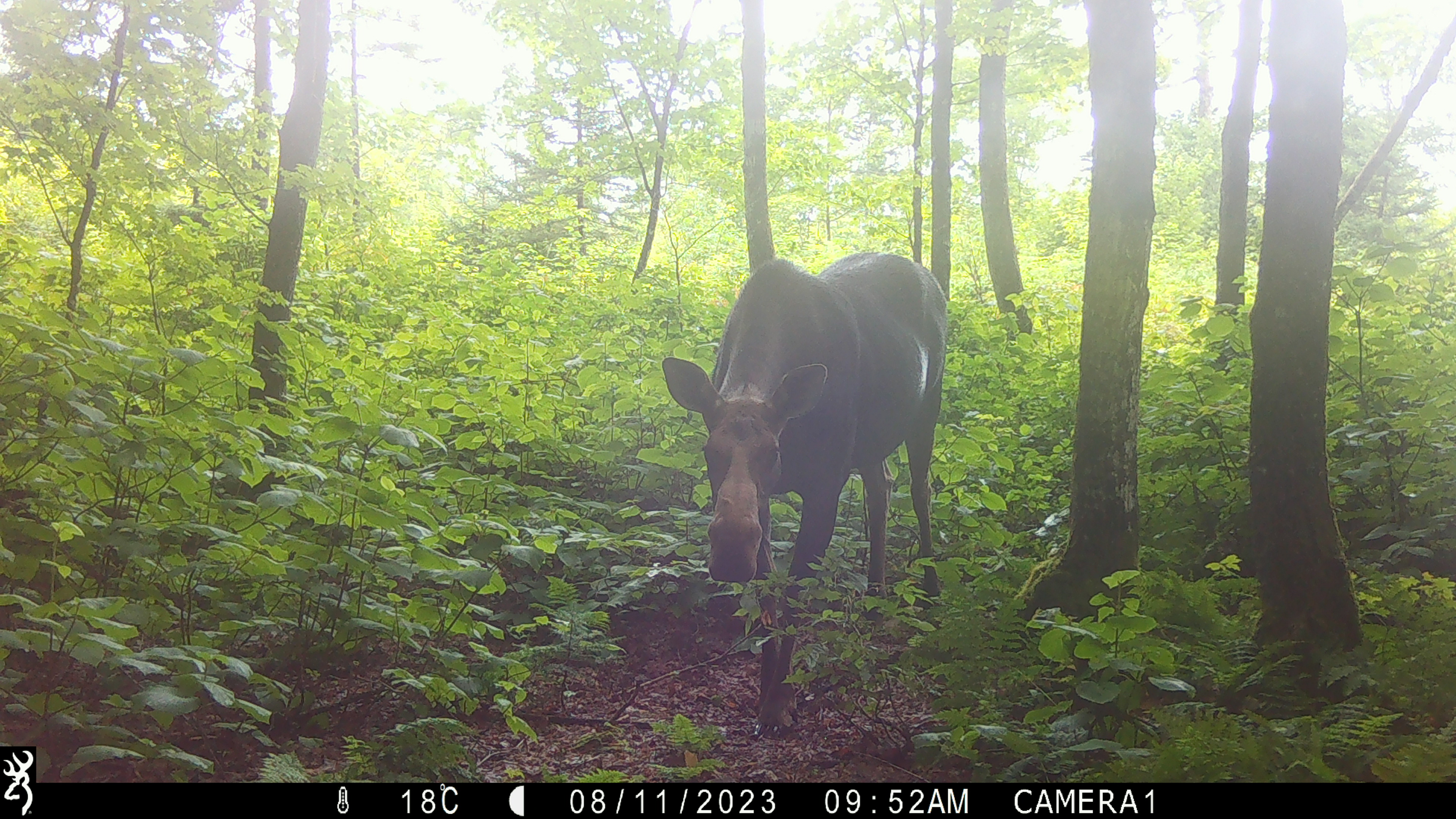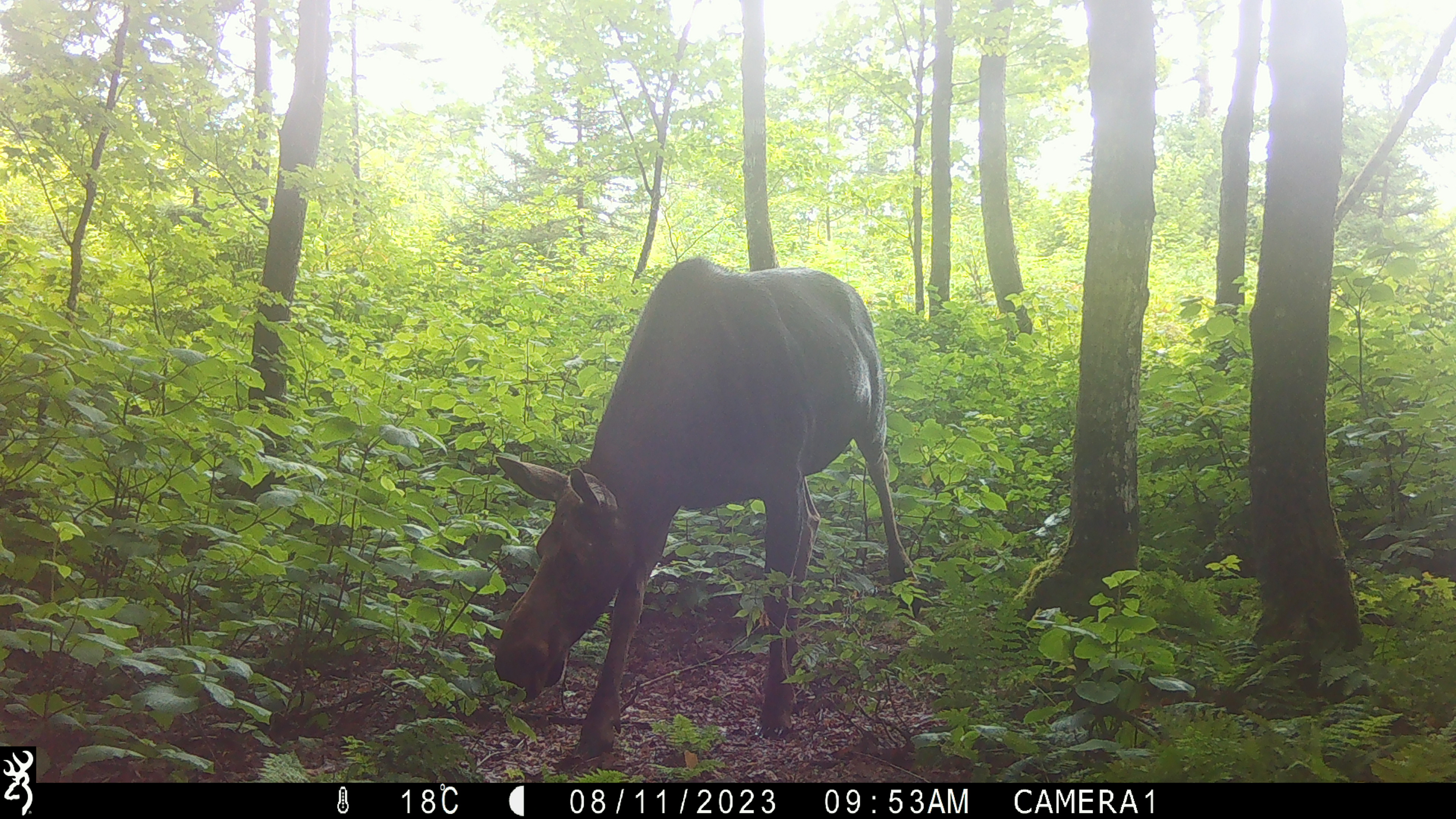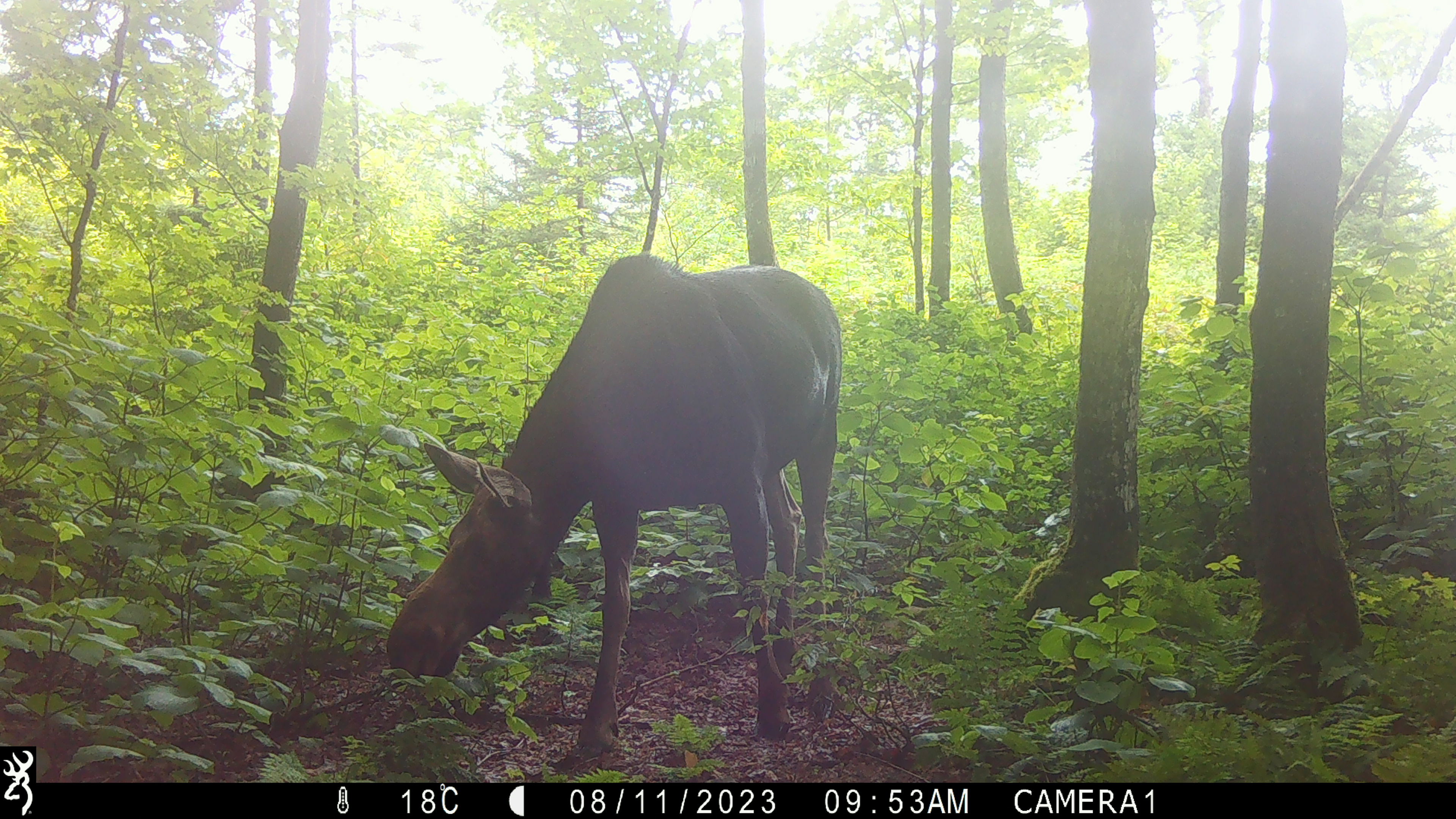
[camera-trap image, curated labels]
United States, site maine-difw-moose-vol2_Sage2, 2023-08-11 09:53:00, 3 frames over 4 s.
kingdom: Animalia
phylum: Chordata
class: Mammalia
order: Artiodactyla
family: Cervidae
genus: Alces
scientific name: Alces alces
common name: moose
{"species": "moose (Alces alces)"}